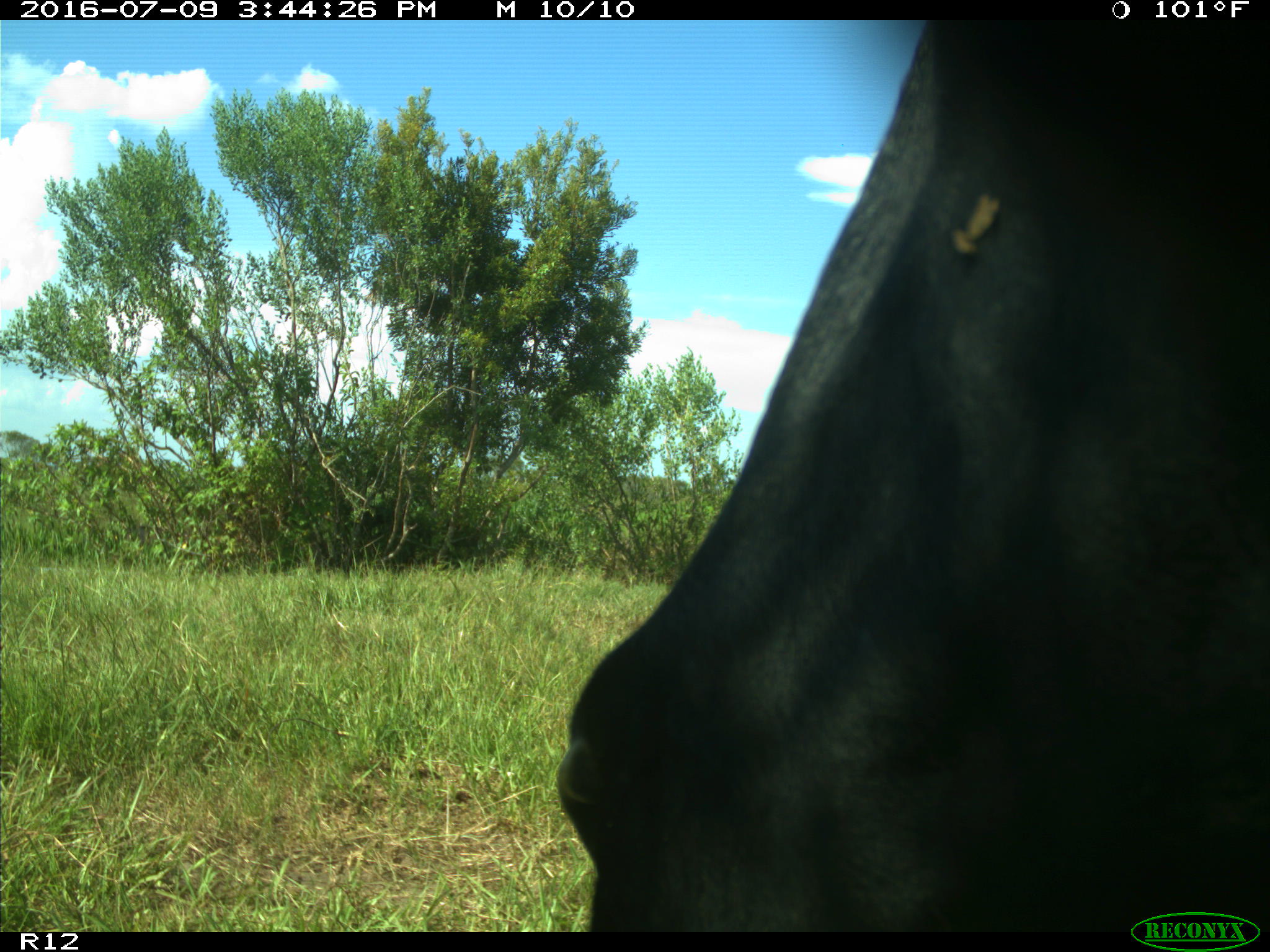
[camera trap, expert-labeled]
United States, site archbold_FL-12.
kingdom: Animalia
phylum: Chordata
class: Mammalia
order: Artiodactyla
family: Bovidae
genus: Bos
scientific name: Bos taurus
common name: domestic cow